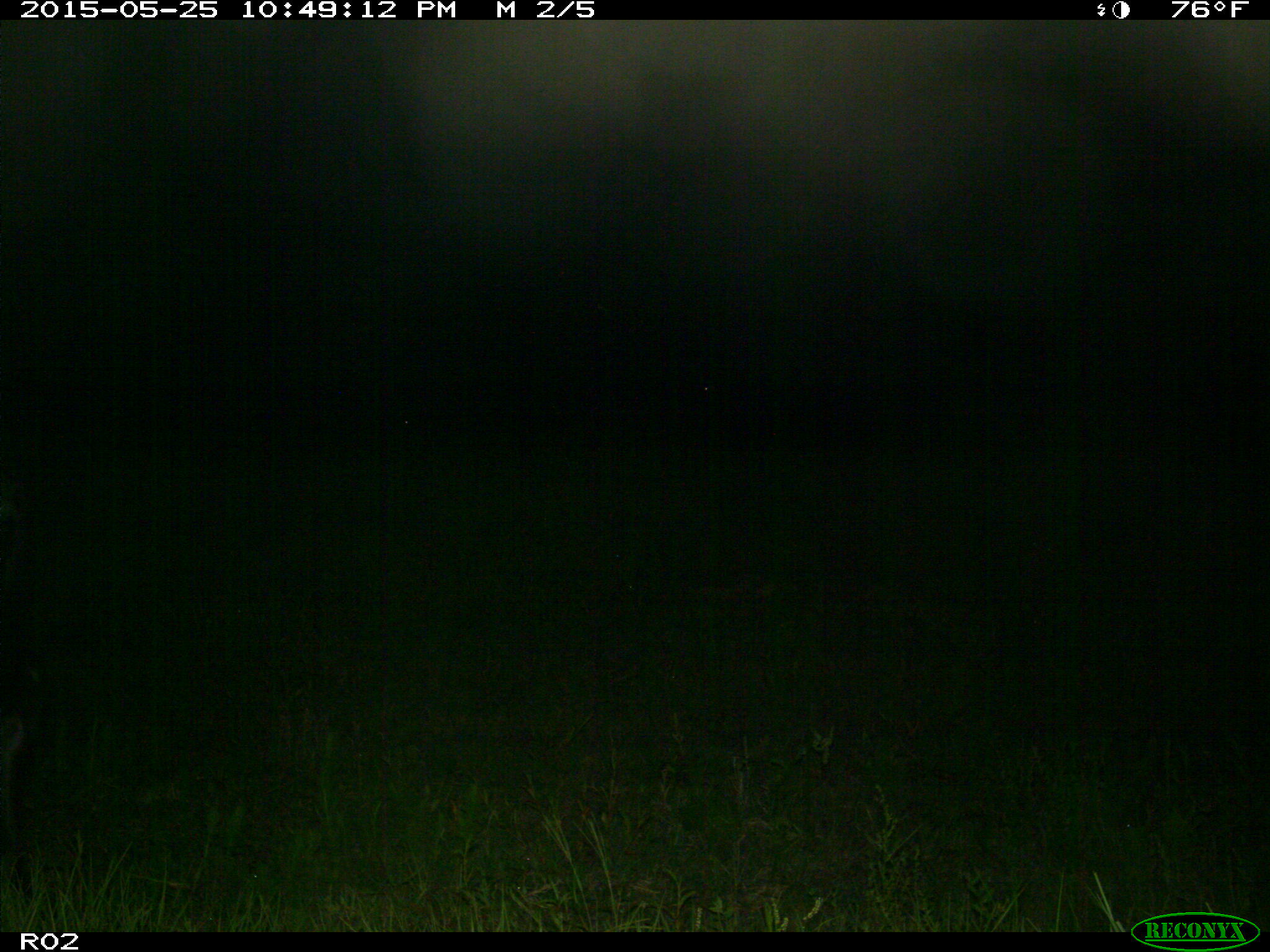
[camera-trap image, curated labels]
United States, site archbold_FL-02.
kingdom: Animalia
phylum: Chordata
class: Mammalia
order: Artiodactyla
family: Bovidae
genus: Bos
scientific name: Bos taurus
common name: domestic cow